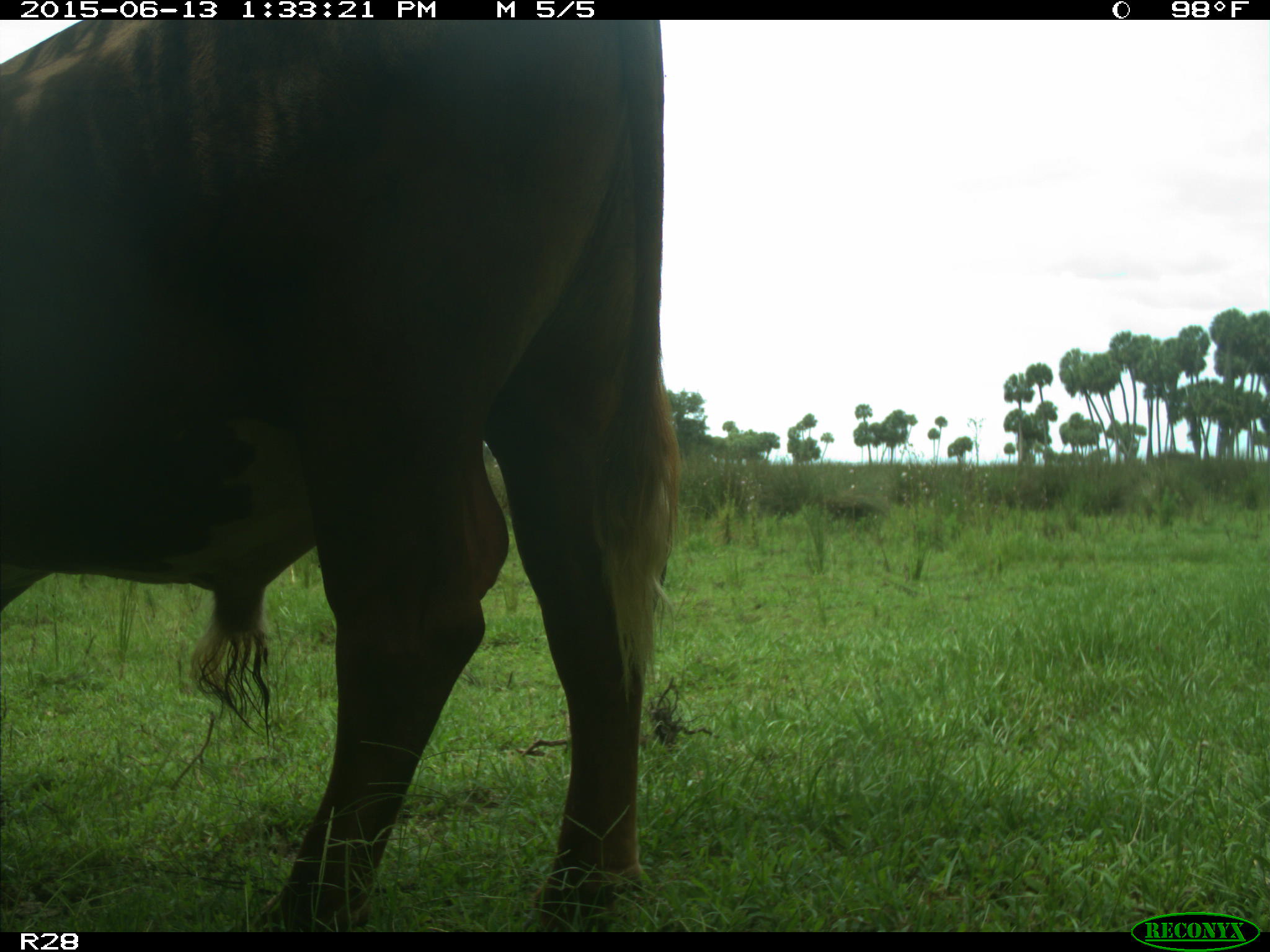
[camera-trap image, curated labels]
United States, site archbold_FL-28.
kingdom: Animalia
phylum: Chordata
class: Mammalia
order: Artiodactyla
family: Bovidae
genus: Bos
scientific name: Bos taurus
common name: domestic cow